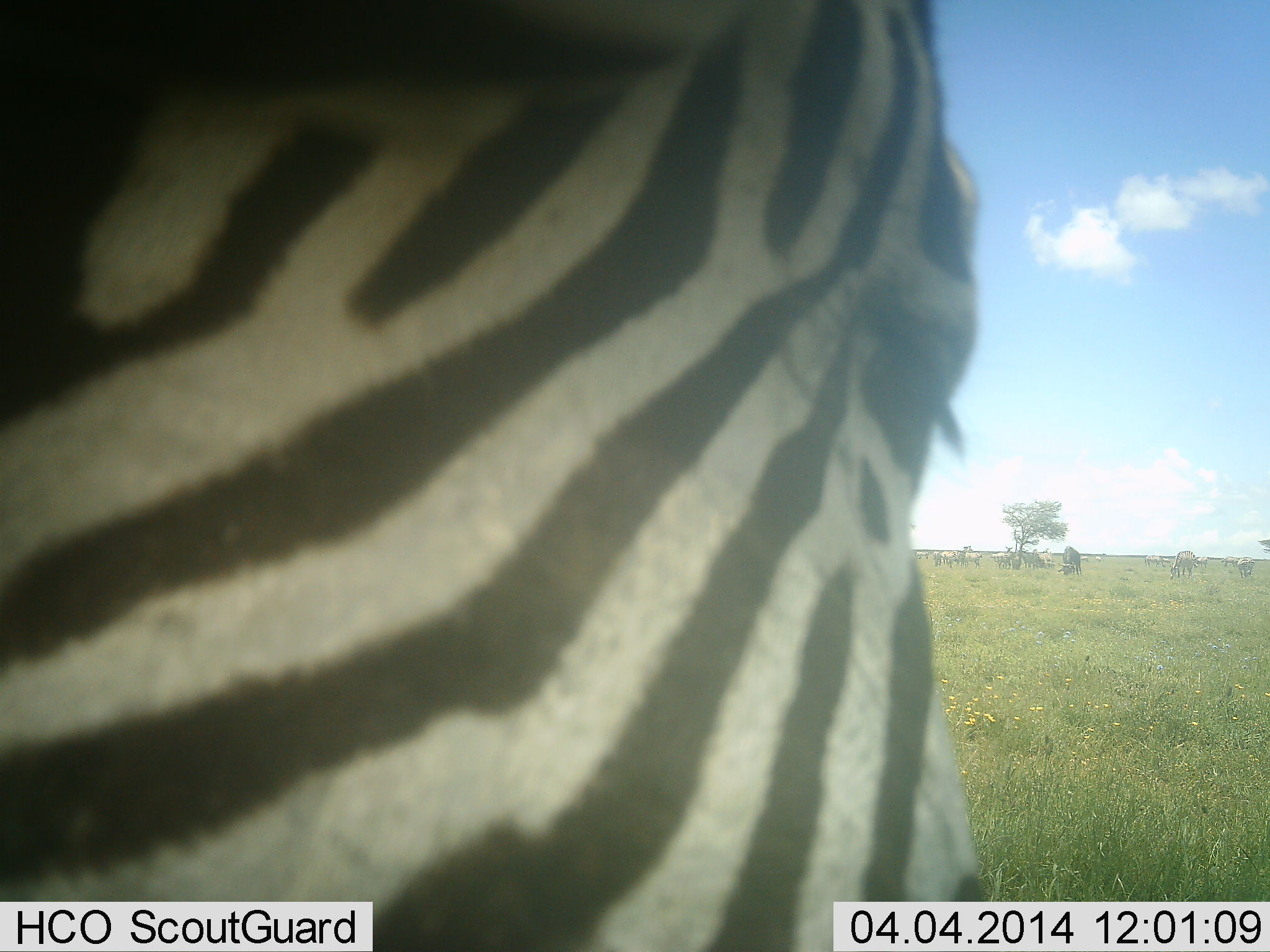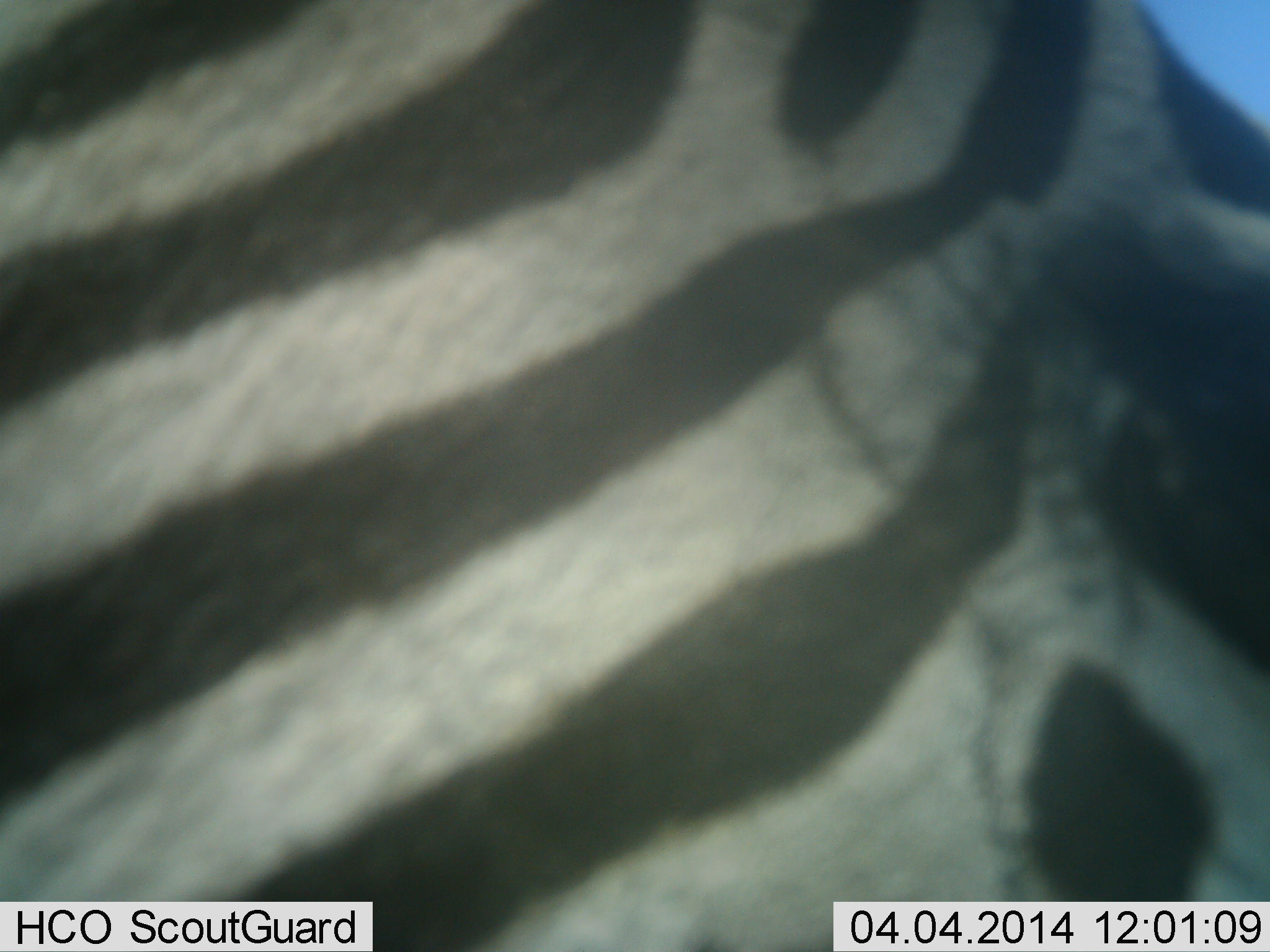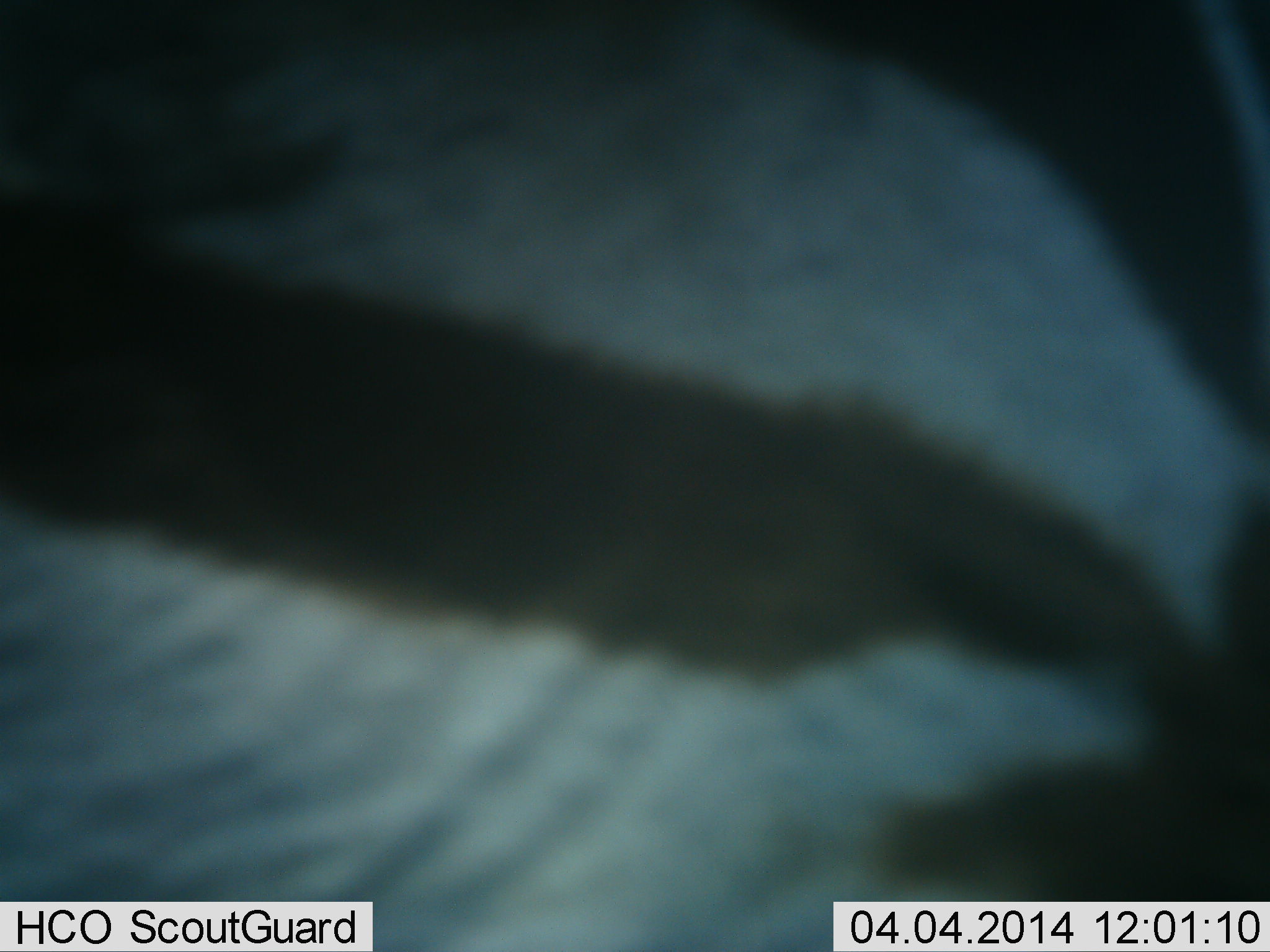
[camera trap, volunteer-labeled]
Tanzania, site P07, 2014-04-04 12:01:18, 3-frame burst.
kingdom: Animalia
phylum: Chordata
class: Mammalia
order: Perissodactyla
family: Equidae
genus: Equus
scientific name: Equus quagga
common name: plains zebra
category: zebra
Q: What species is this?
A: Zebra (plains zebra) (Equus quagga).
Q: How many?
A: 1.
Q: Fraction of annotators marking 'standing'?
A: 71%.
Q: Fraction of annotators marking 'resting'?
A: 0%.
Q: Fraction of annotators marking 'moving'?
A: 50%.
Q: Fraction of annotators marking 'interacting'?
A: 0%.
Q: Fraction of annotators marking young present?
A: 0%.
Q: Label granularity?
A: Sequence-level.